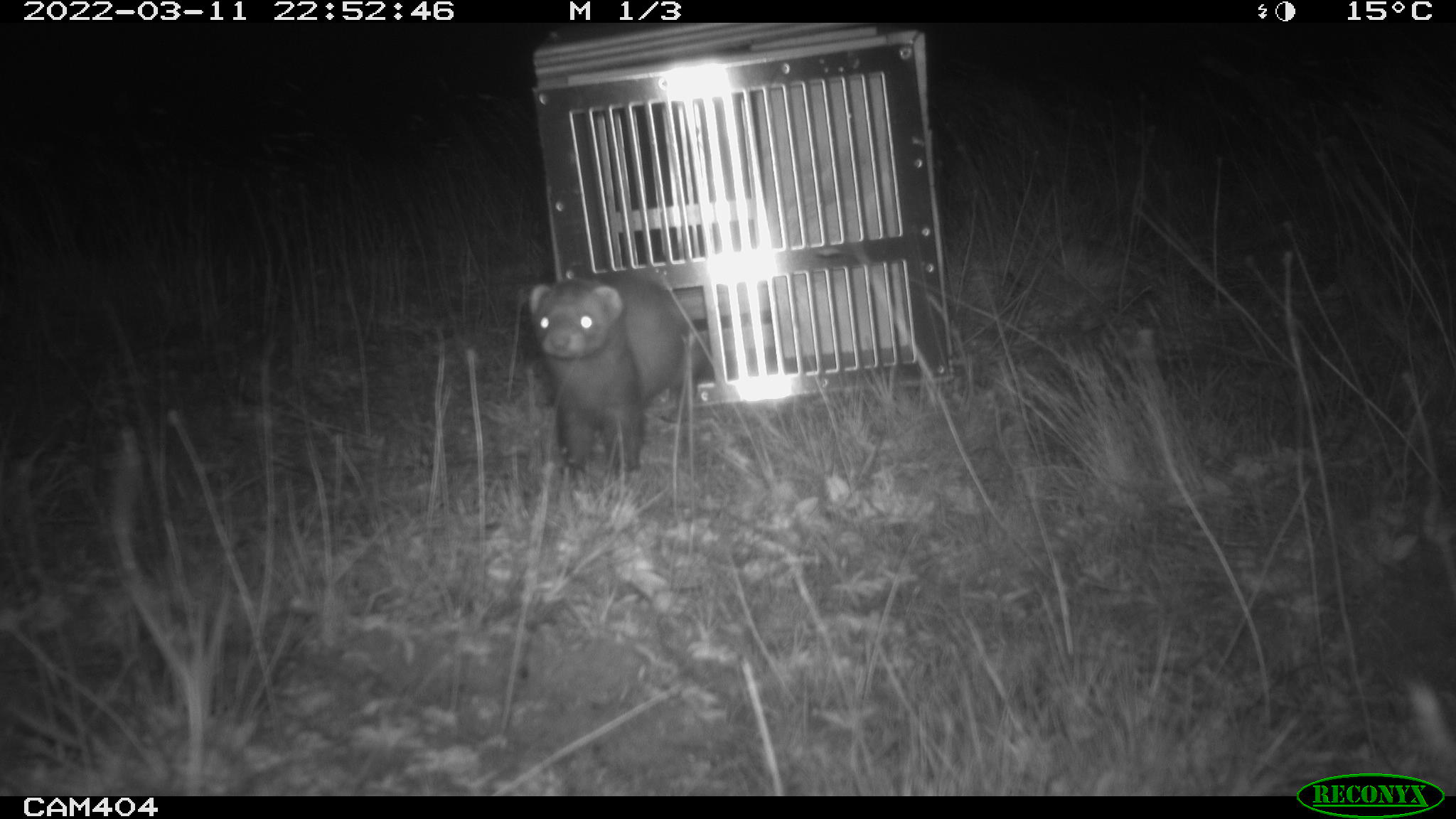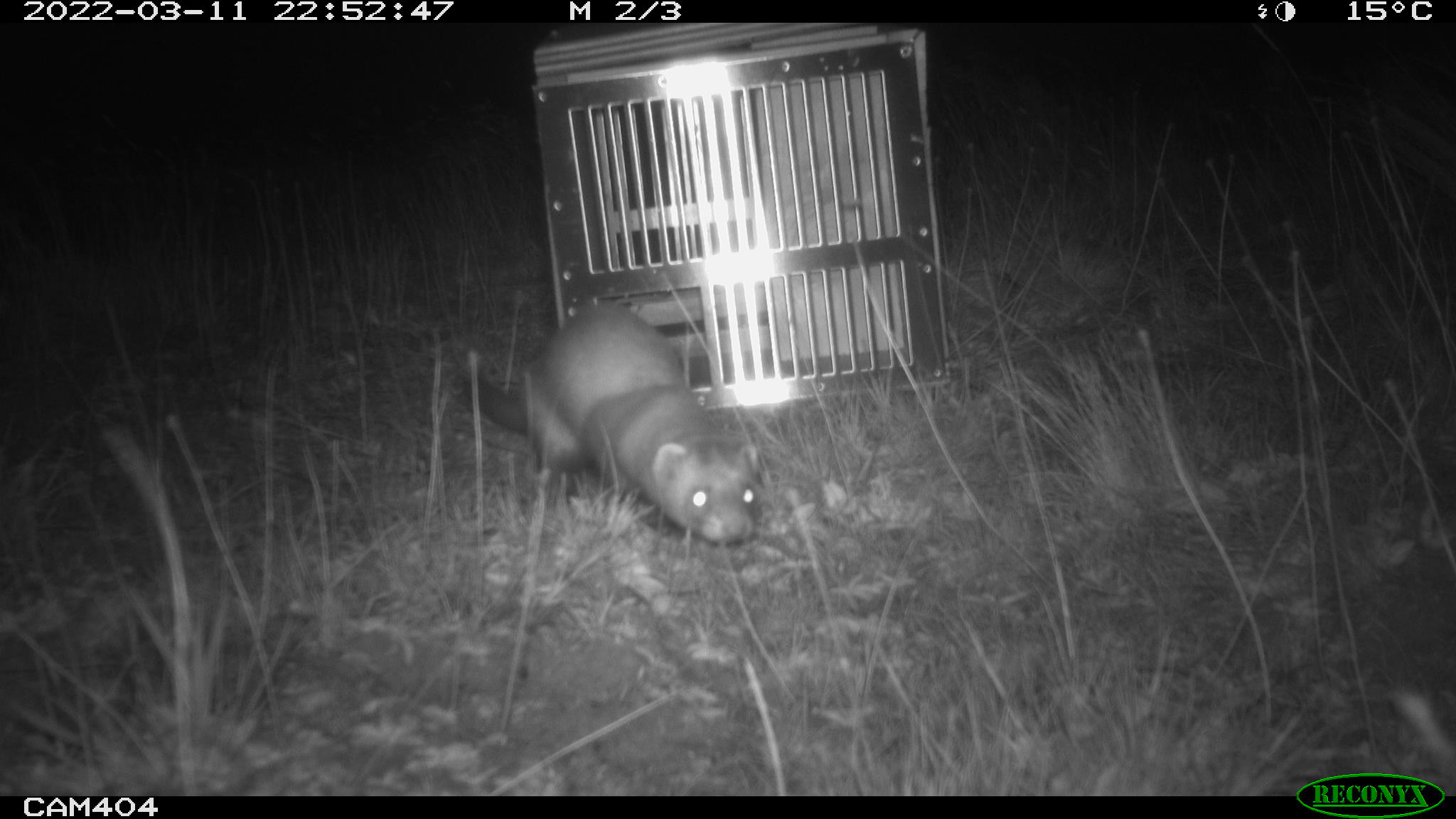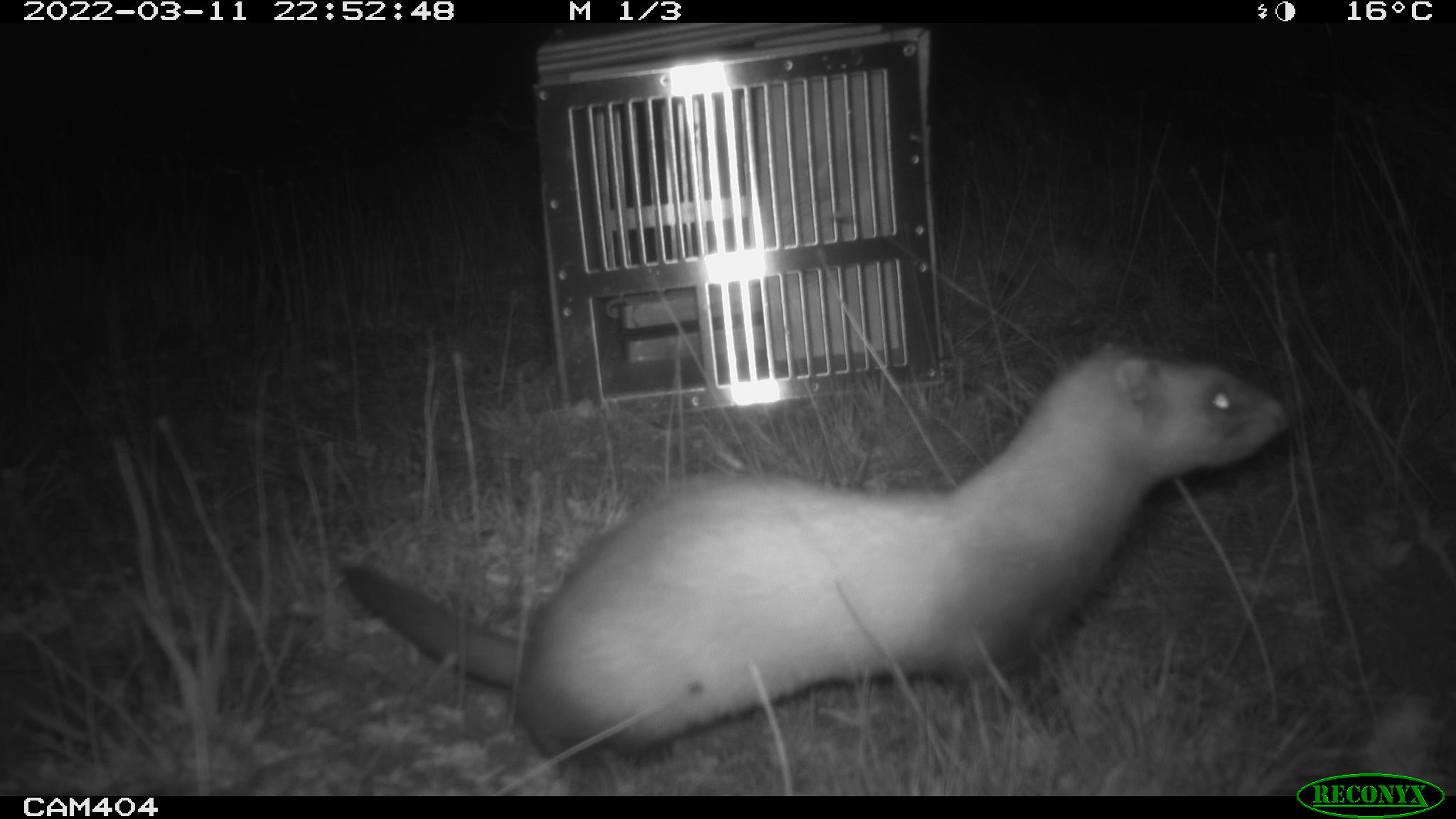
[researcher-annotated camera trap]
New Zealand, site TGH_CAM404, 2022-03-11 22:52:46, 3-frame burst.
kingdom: Animalia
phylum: Chordata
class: Mammalia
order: Carnivora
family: Mustelidae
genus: Mustela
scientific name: Mustela furo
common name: ferret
Ferret (Mustela furo).